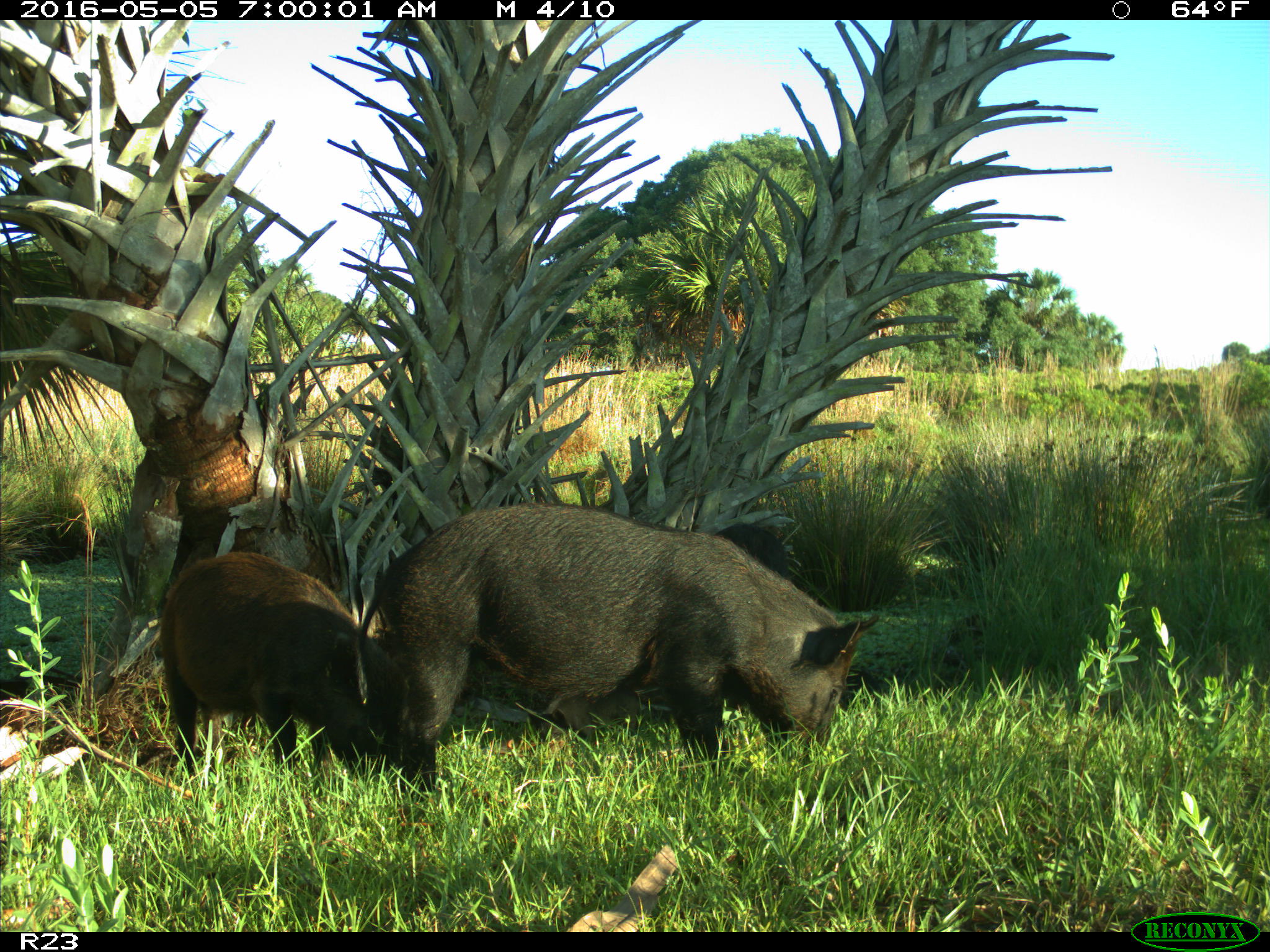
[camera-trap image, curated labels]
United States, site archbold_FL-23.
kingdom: Animalia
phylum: Chordata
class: Mammalia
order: Artiodactyla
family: Suidae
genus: Sus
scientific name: Sus scrofa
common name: wild boar